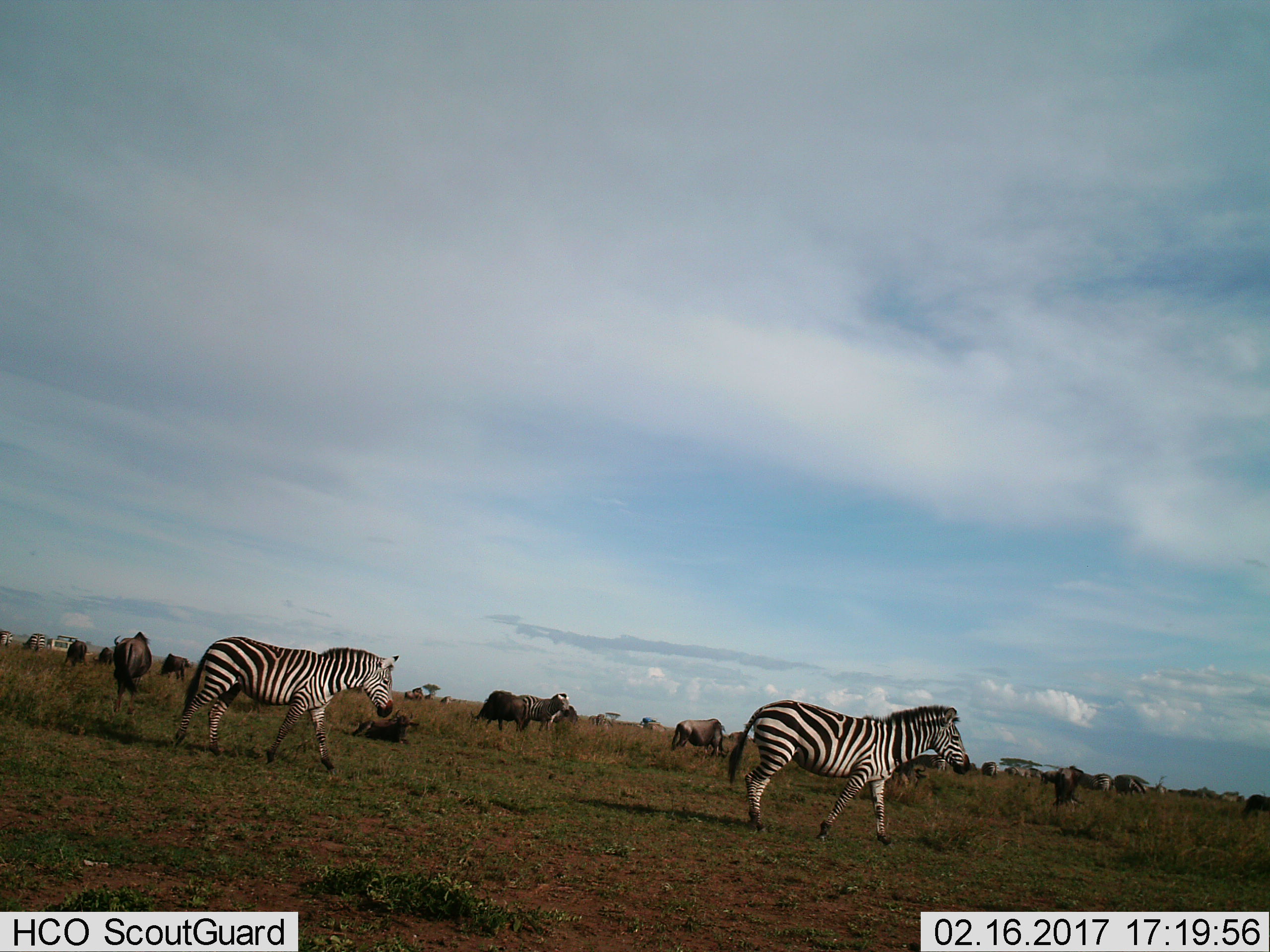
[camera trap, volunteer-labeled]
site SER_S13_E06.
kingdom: Animalia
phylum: Chordata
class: Mammalia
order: Artiodactyla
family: Bovidae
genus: Connochaetes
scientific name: Connochaetes taurinus taurinus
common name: blue wildebeest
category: wildebeestblue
Wildebeestblue (blue wildebeest) (Connochaetes taurinus taurinus), count 10. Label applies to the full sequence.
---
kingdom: Animalia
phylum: Chordata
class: Mammalia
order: Perissodactyla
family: Equidae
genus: Equus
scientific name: Equus quagga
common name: plains zebra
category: zebraplains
Zebraplains (plains zebra) (Equus quagga), count 7. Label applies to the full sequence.